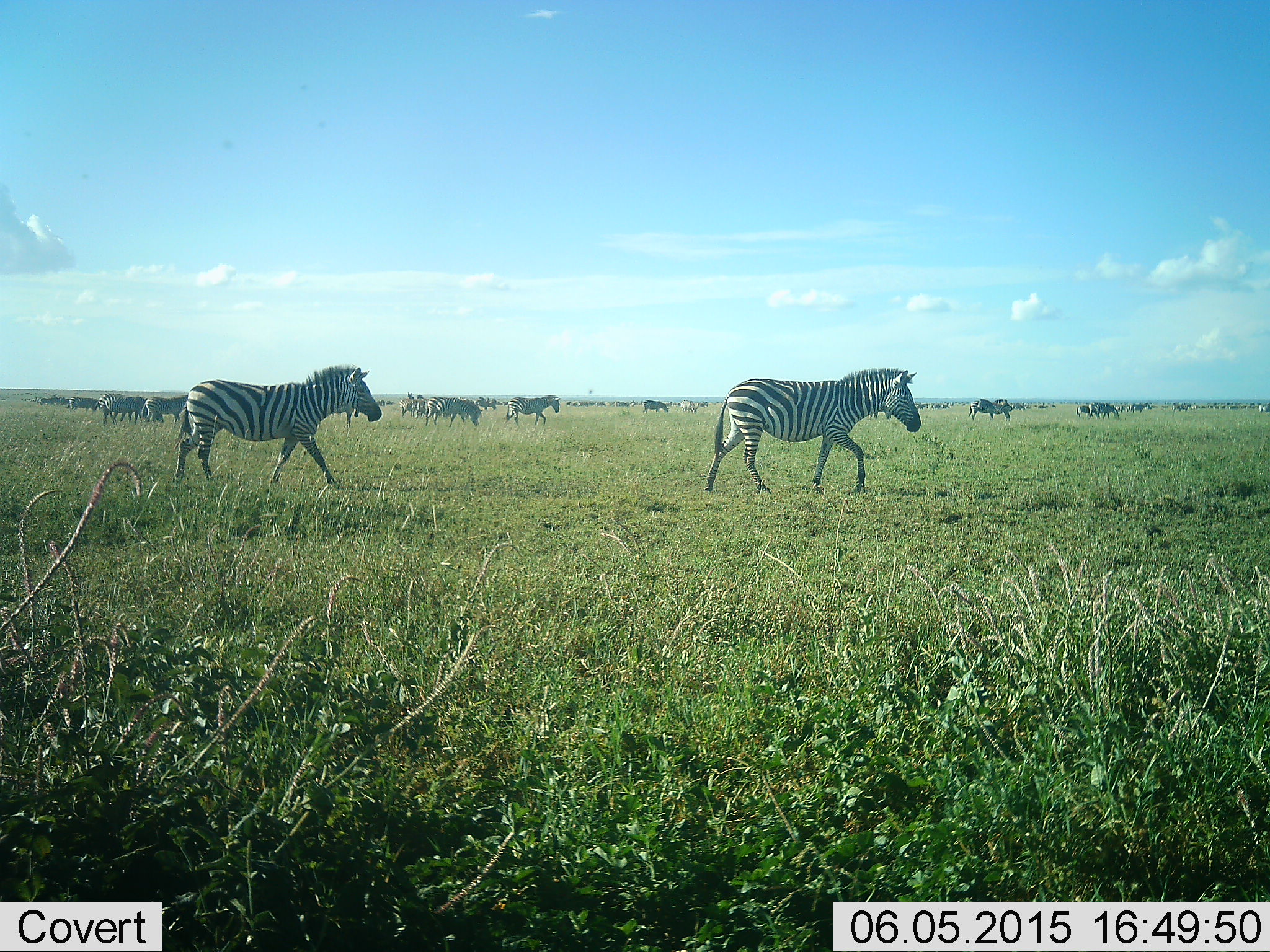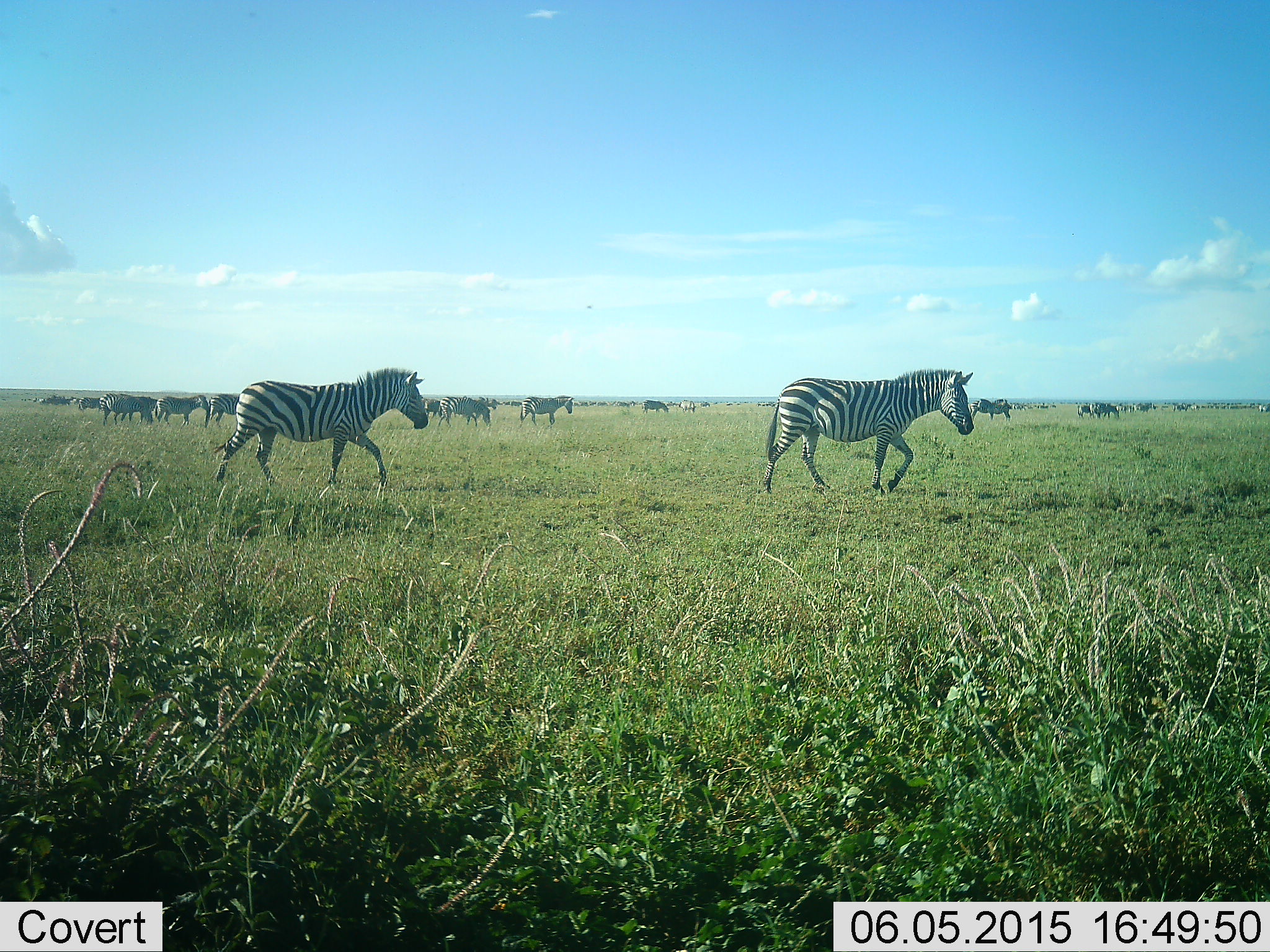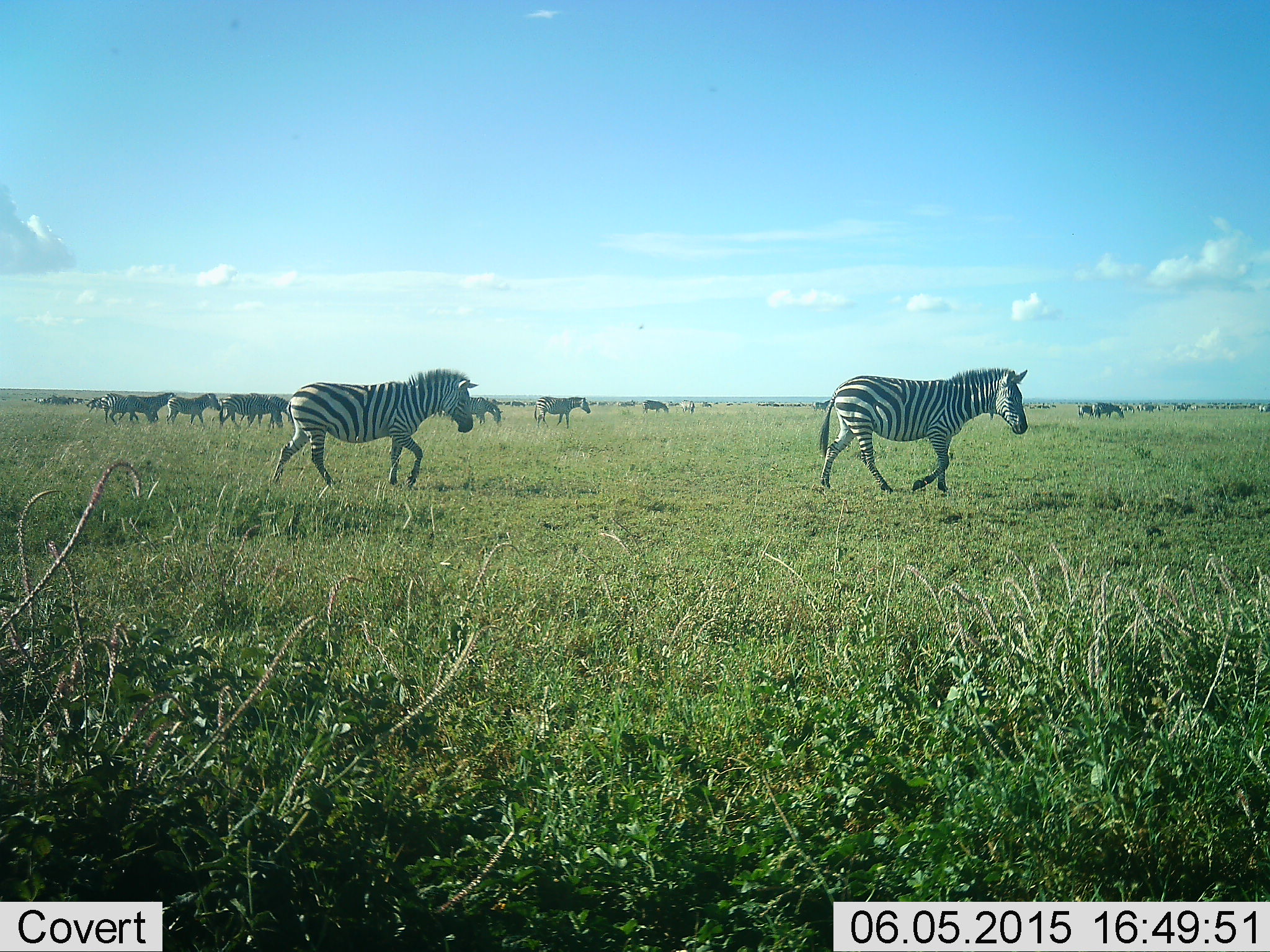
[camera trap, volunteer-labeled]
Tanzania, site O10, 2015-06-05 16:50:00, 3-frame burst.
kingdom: Animalia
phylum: Chordata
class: Mammalia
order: Perissodactyla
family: Equidae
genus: Equus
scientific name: Equus quagga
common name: plains zebra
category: zebra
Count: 11-50.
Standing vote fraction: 20%.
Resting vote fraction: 0%.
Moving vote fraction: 100%.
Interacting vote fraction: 0%.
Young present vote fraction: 0%.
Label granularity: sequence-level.